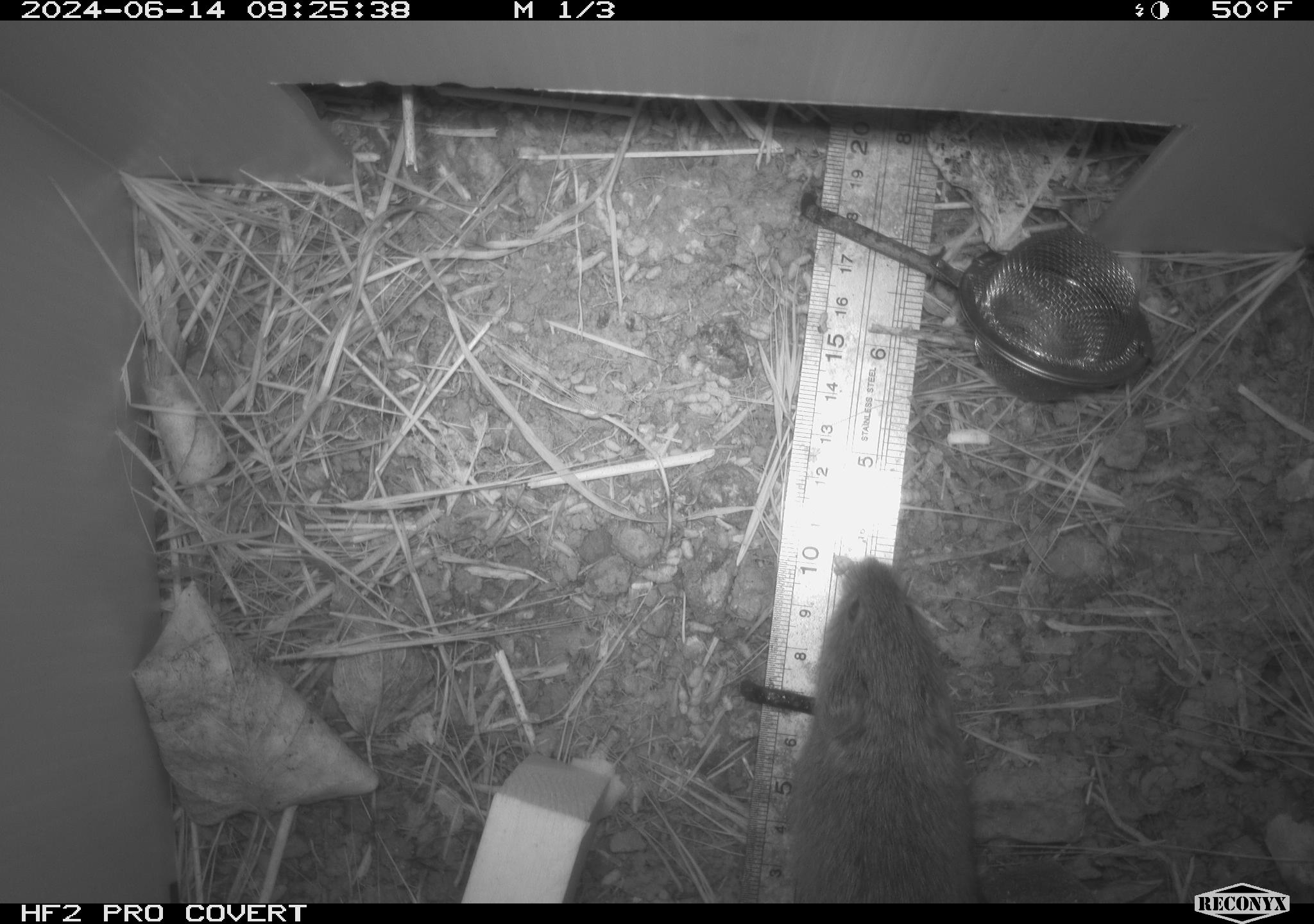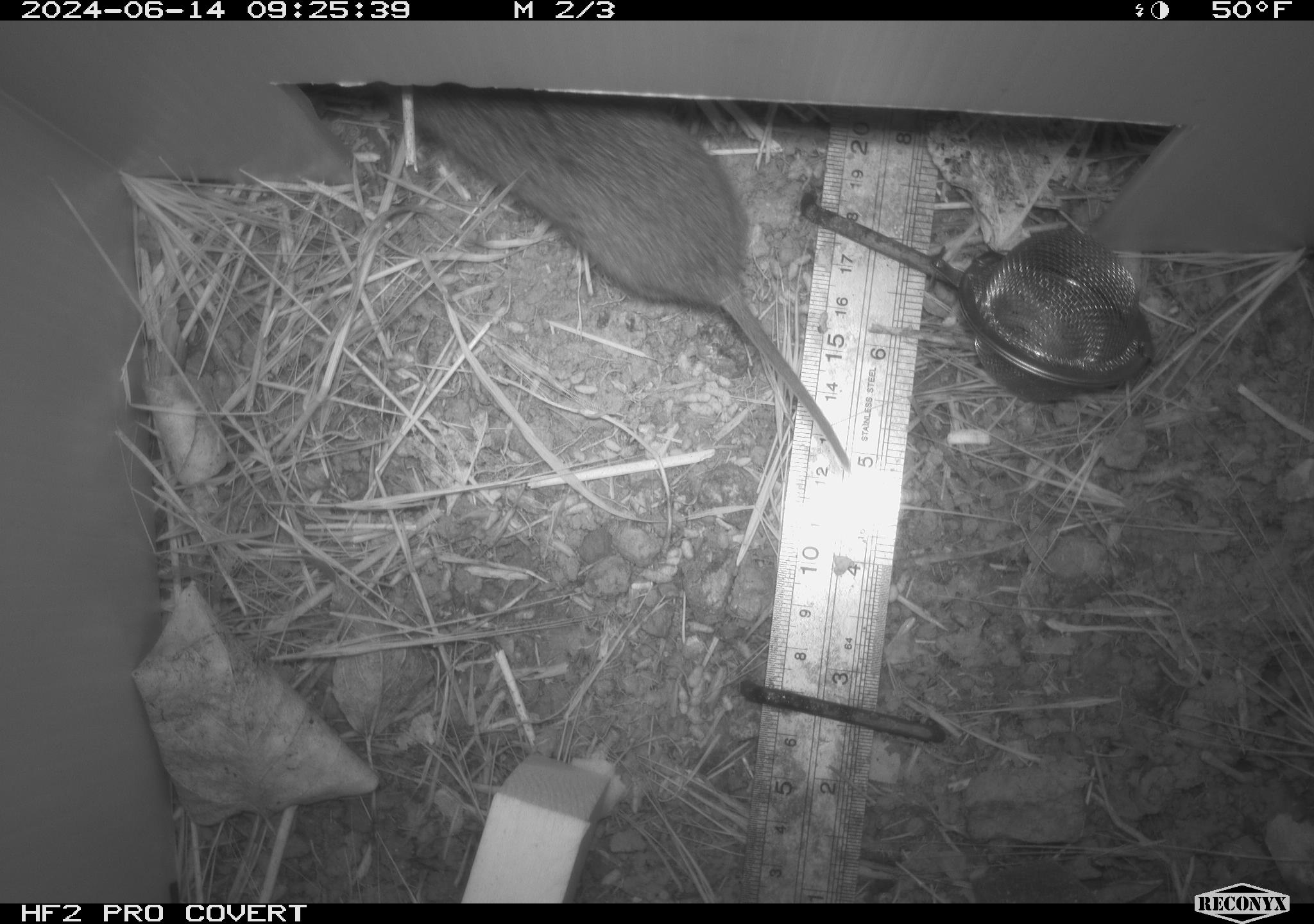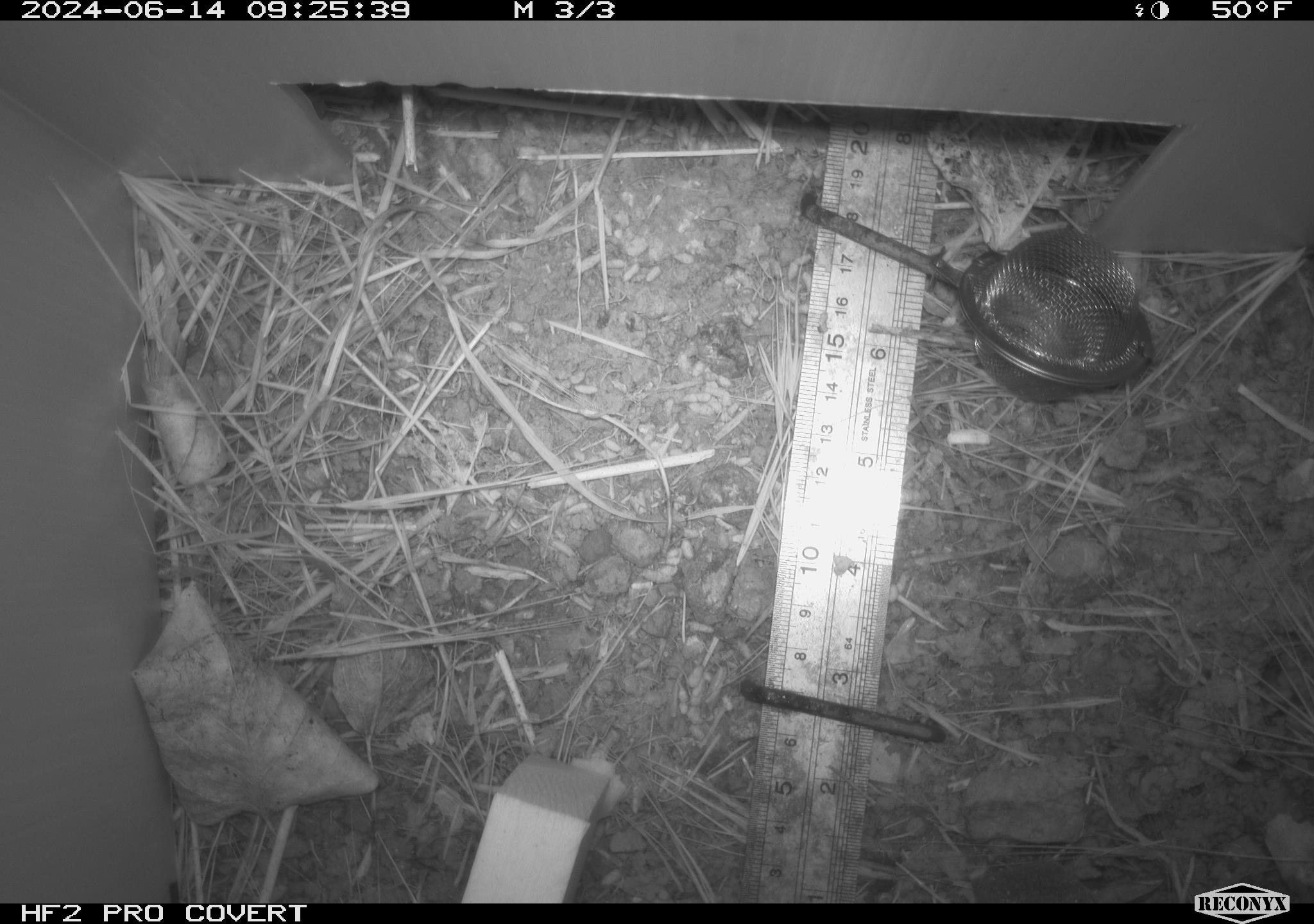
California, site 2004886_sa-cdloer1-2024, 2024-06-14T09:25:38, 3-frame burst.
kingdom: Animalia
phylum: Chordata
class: Mammalia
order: Rodentia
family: Cricetidae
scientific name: Arvicolinae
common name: voles, lemmings, and muskrats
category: arvicolinae subfamily